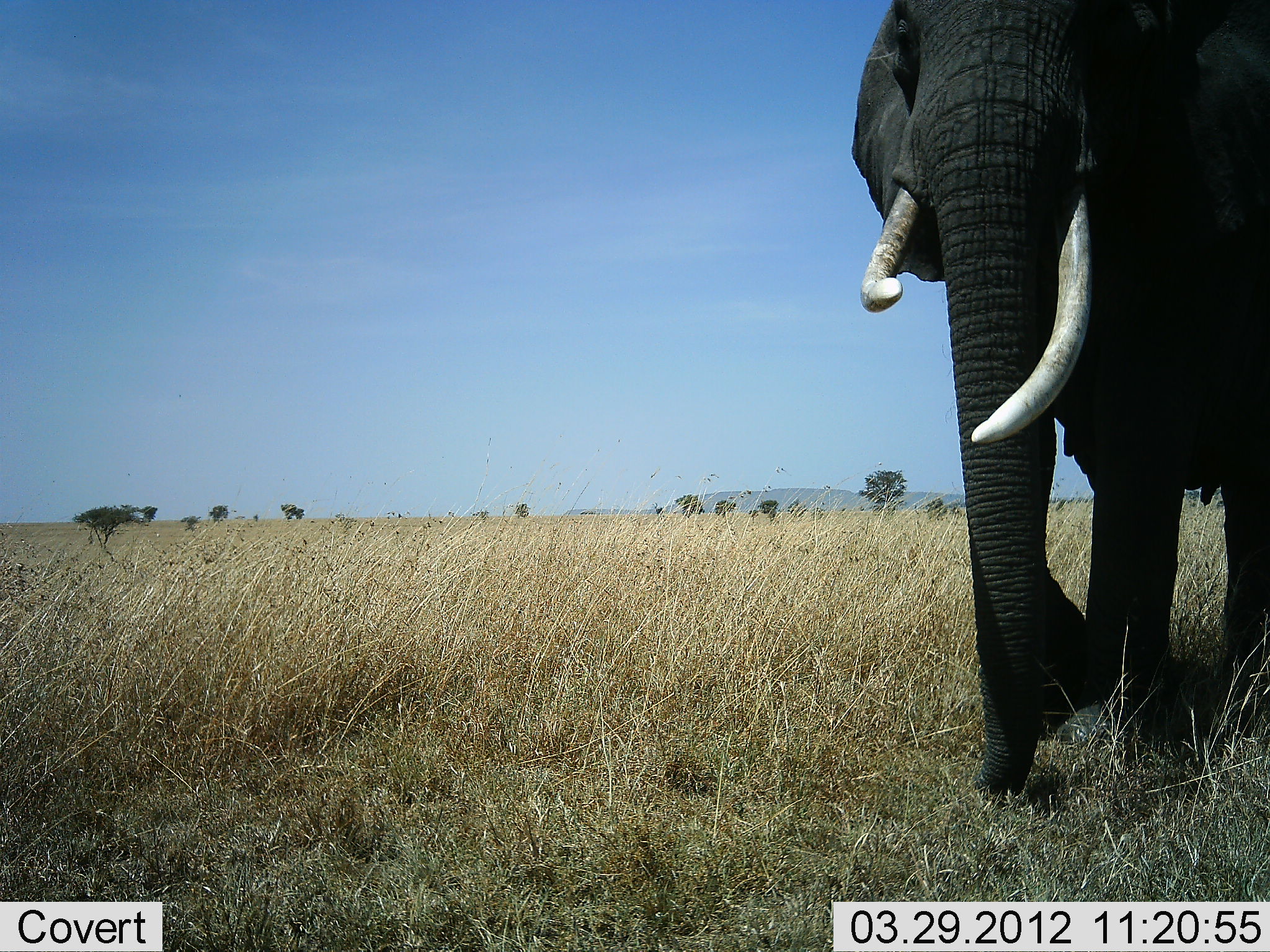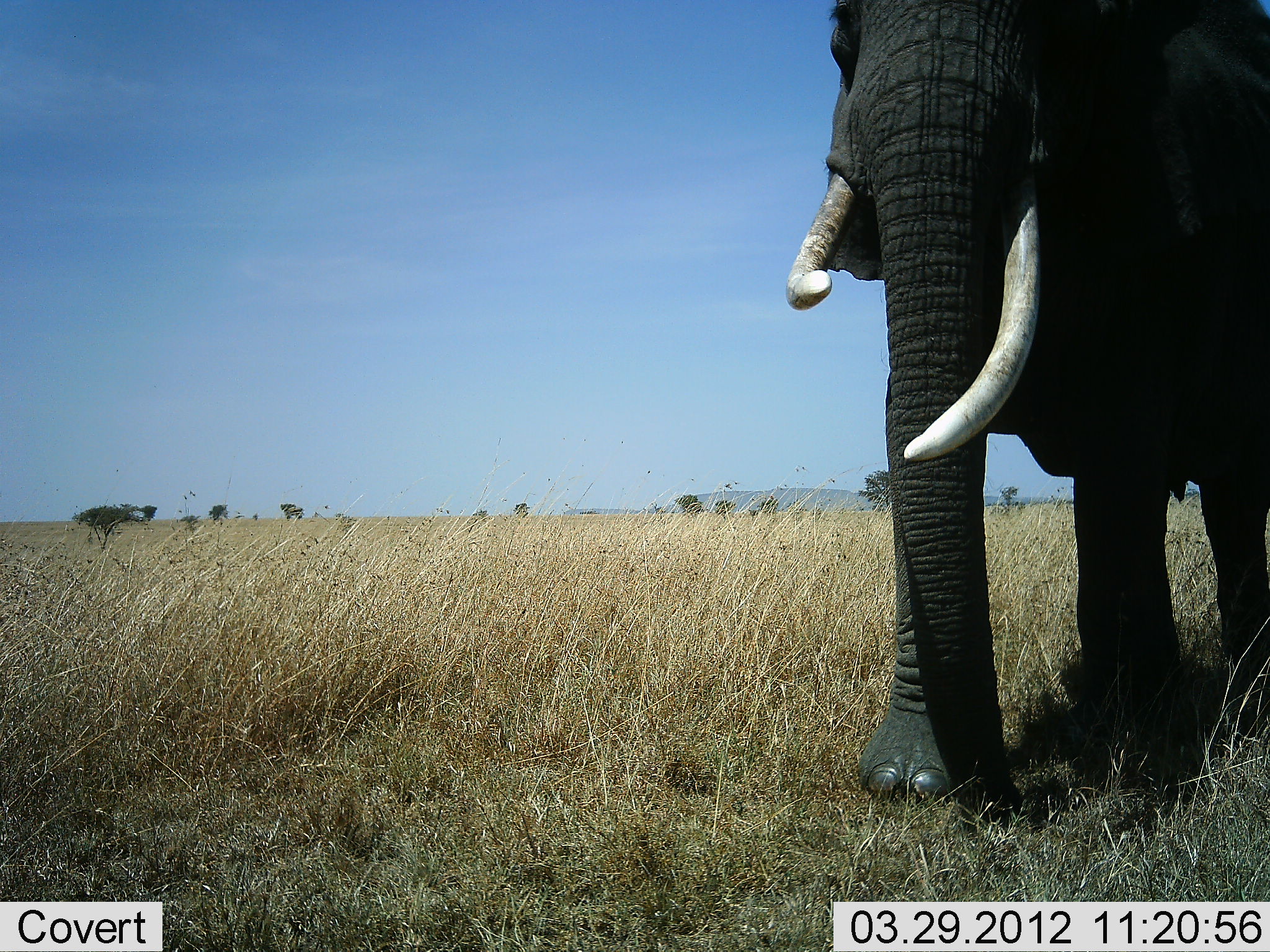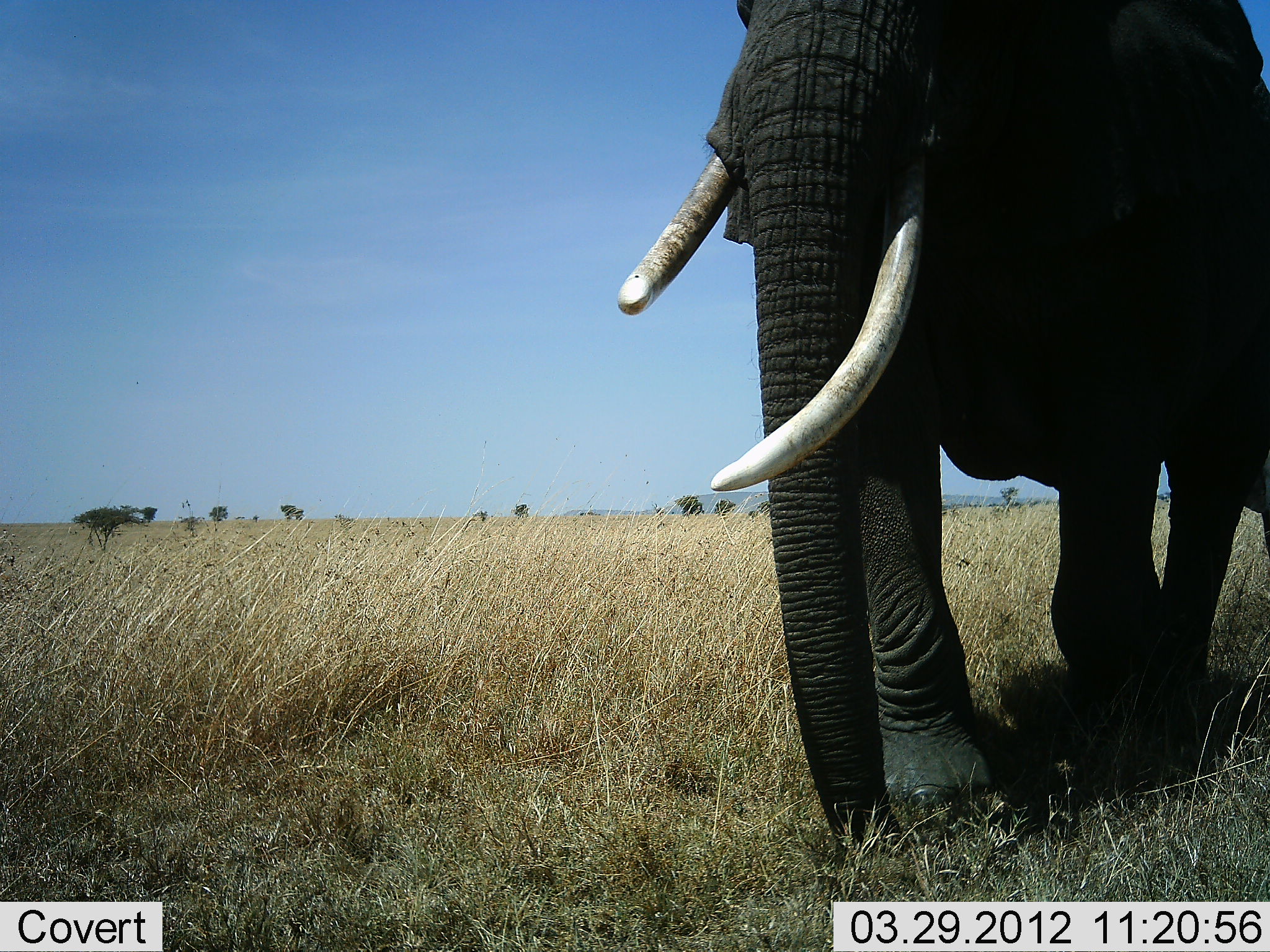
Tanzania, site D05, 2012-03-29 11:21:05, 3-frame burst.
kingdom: Animalia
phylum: Chordata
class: Mammalia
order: Proboscidea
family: Elephantidae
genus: Loxodonta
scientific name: Loxodonta africana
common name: african bush elephant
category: elephant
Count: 1.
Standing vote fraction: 19%.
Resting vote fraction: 0%.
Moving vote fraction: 86%.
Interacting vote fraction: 0%.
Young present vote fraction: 5%.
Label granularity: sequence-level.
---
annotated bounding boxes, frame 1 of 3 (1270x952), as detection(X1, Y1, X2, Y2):
animal: detection(843, 0, 1269, 804)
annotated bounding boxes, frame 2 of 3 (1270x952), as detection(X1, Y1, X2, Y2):
animal: detection(784, 0, 1270, 843)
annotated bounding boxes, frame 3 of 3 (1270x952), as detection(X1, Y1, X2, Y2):
animal: detection(617, 0, 1269, 872)